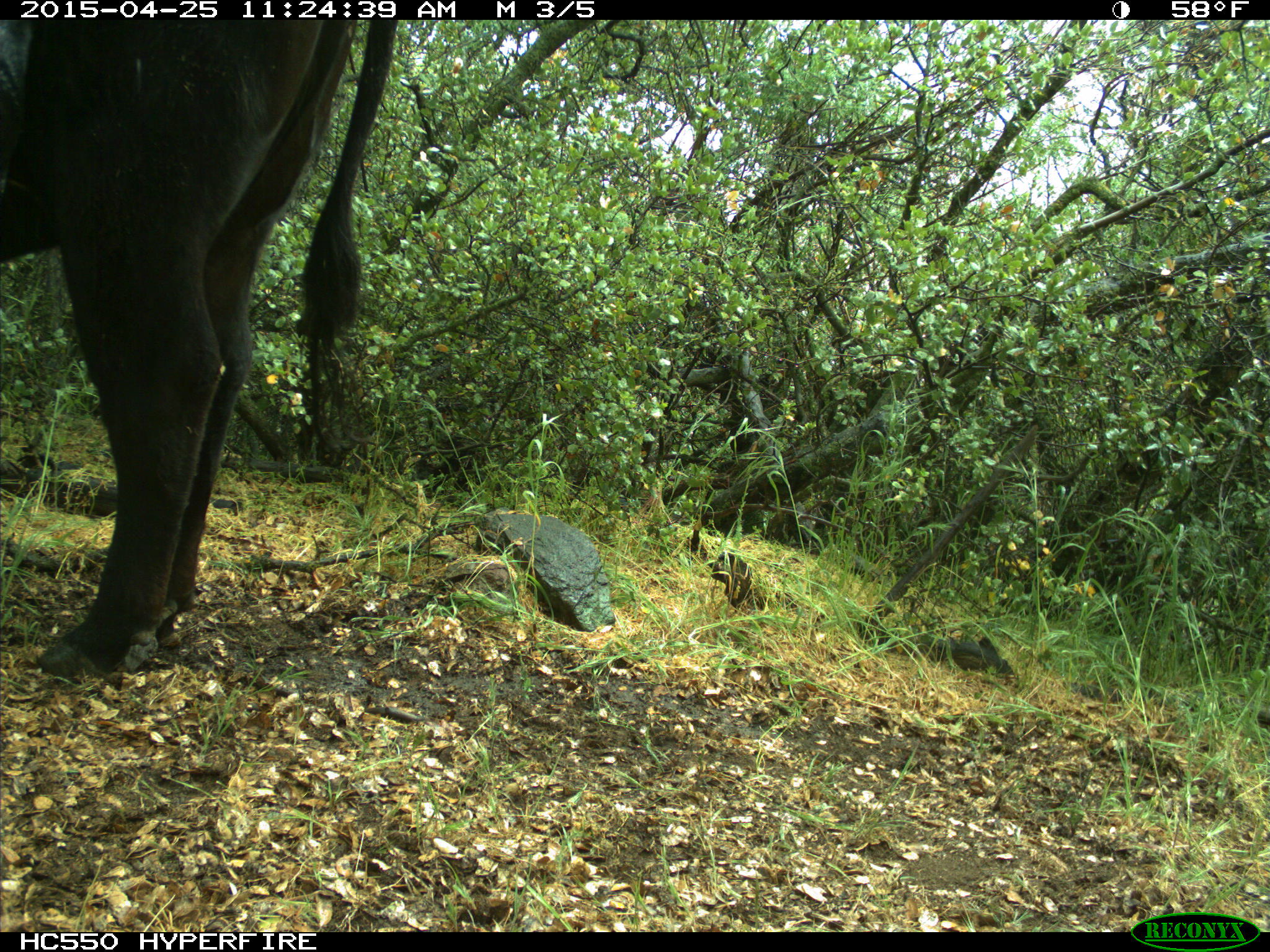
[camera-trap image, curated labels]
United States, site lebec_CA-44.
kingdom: Animalia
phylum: Chordata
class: Mammalia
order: Artiodactyla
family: Suidae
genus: Sus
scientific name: Sus scrofa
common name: wild boar